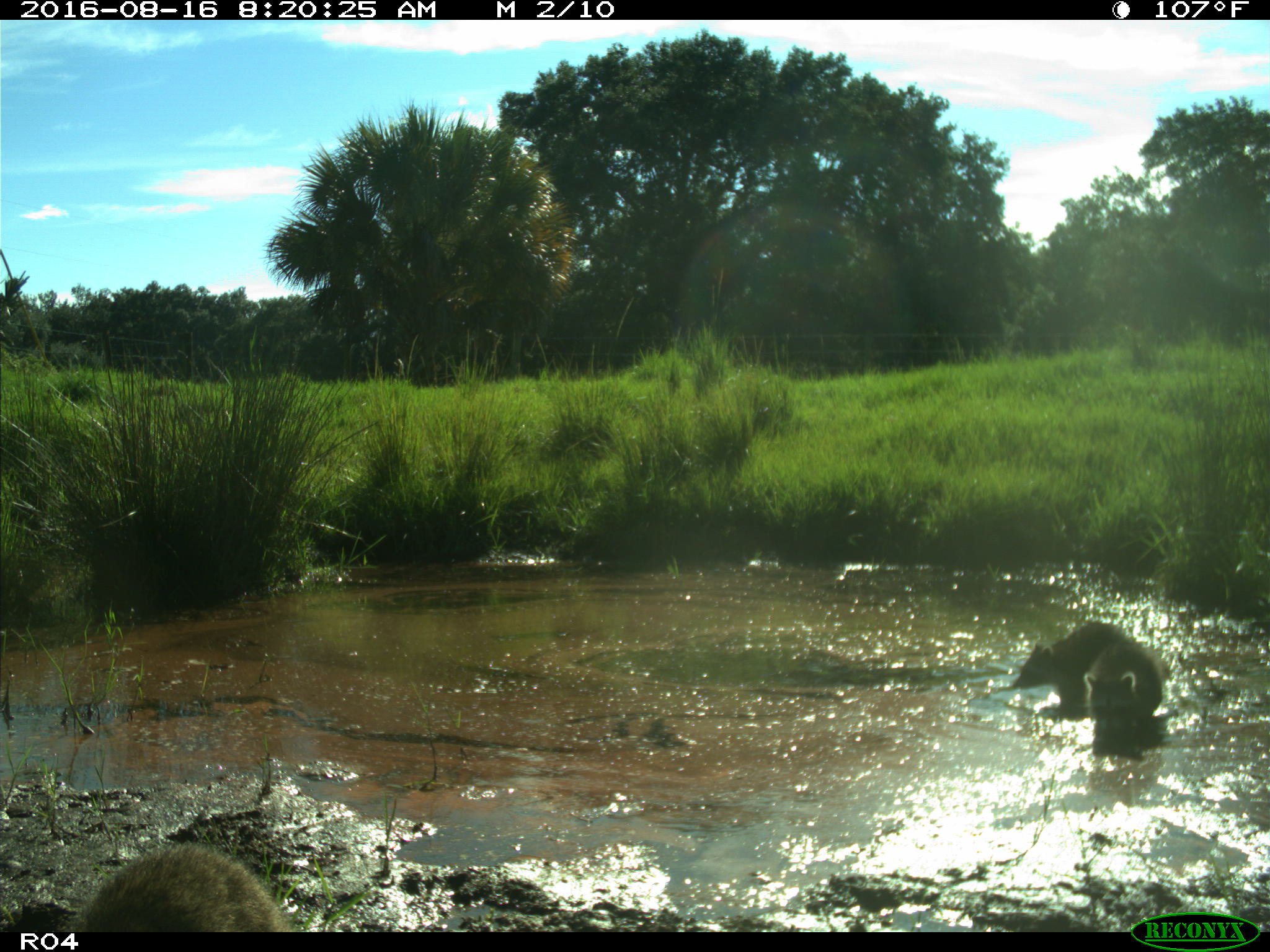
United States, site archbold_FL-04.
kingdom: Animalia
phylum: Chordata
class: Mammalia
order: Carnivora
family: Procyonidae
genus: Procyon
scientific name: Procyon lotor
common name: common raccoon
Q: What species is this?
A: Procyon lotor (common raccoon).